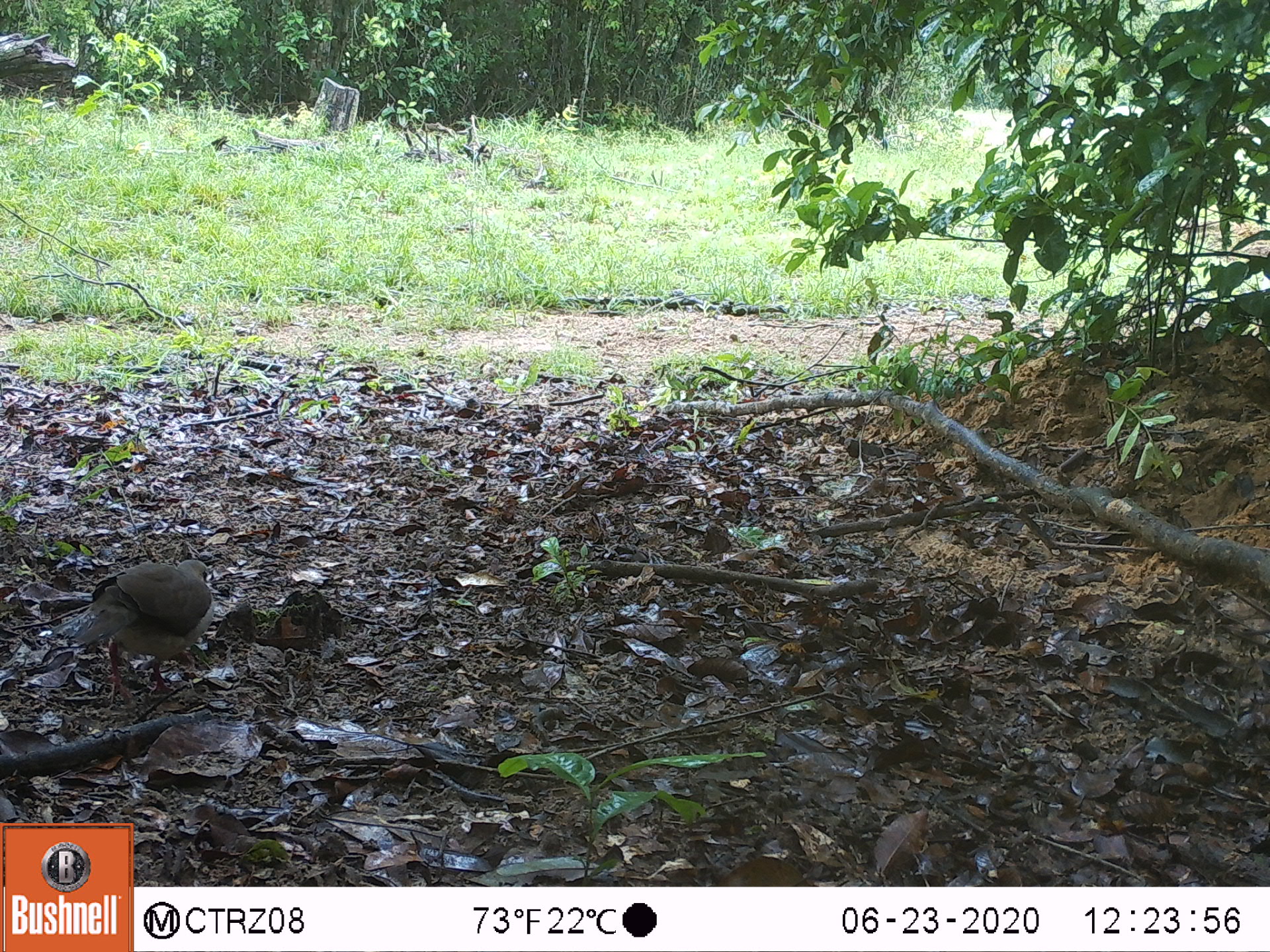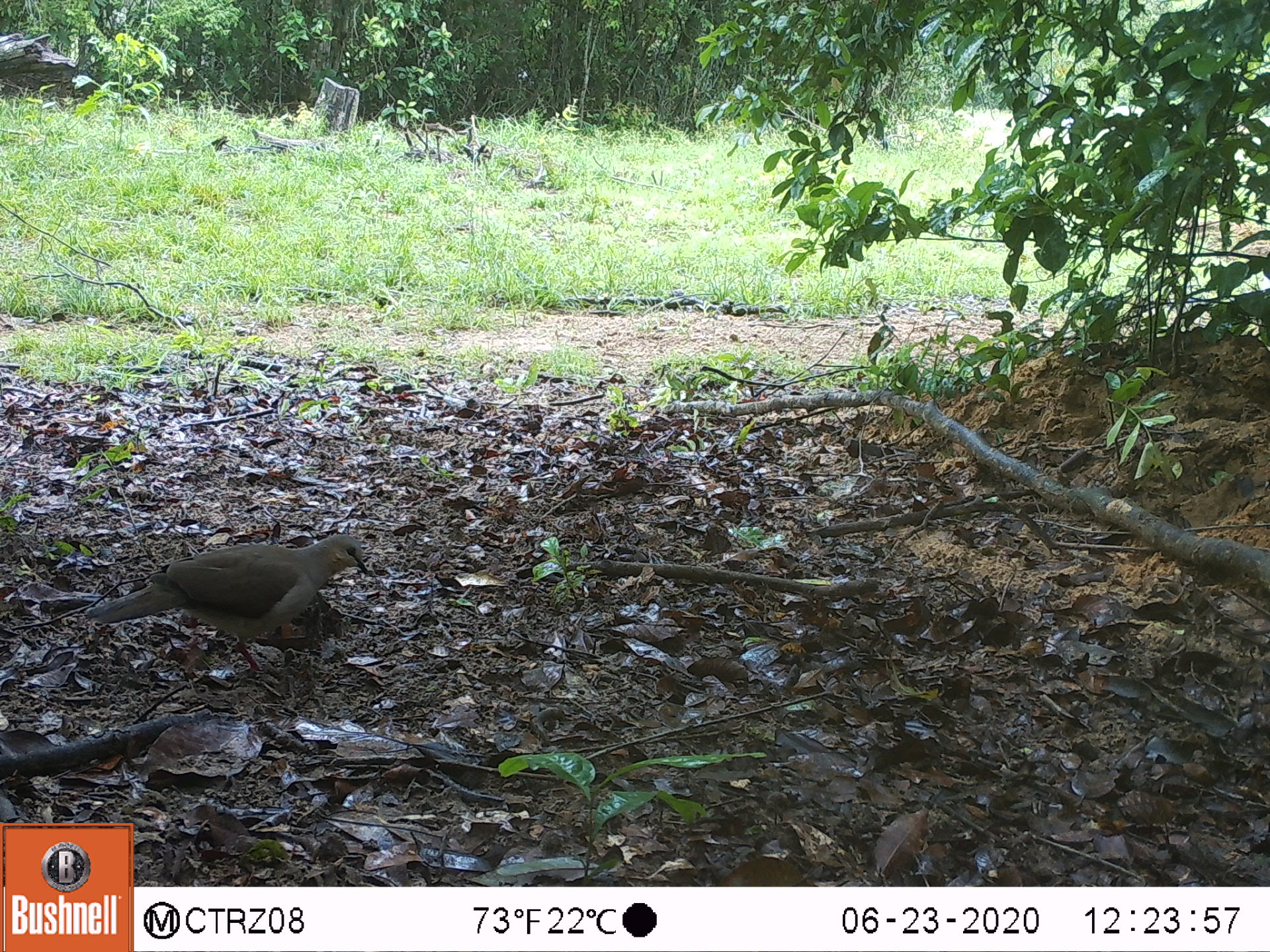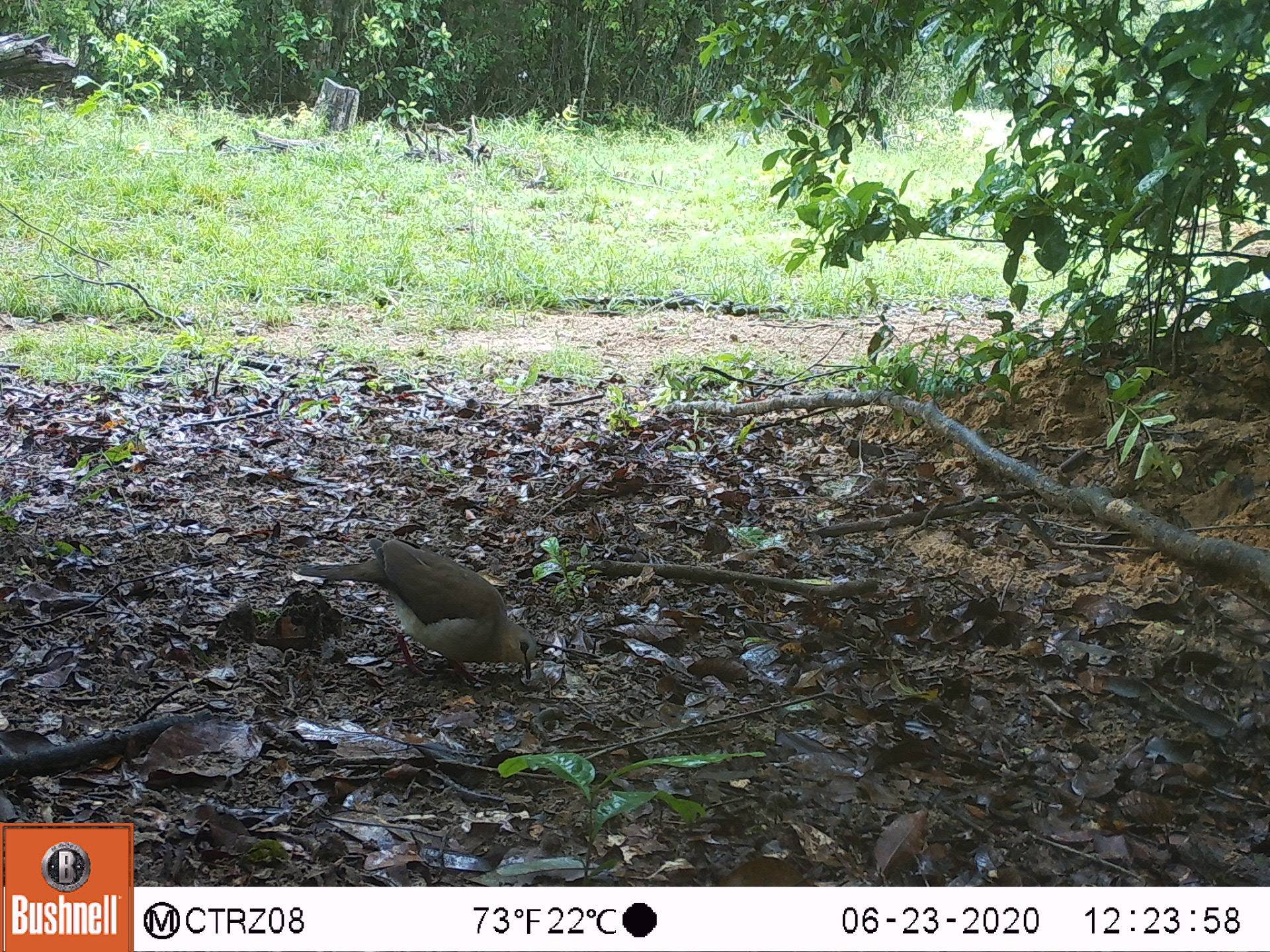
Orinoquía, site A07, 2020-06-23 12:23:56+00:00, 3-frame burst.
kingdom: Animalia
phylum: Chordata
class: Aves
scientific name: Aves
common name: bird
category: unknown bird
Unknown bird (bird) (Aves).